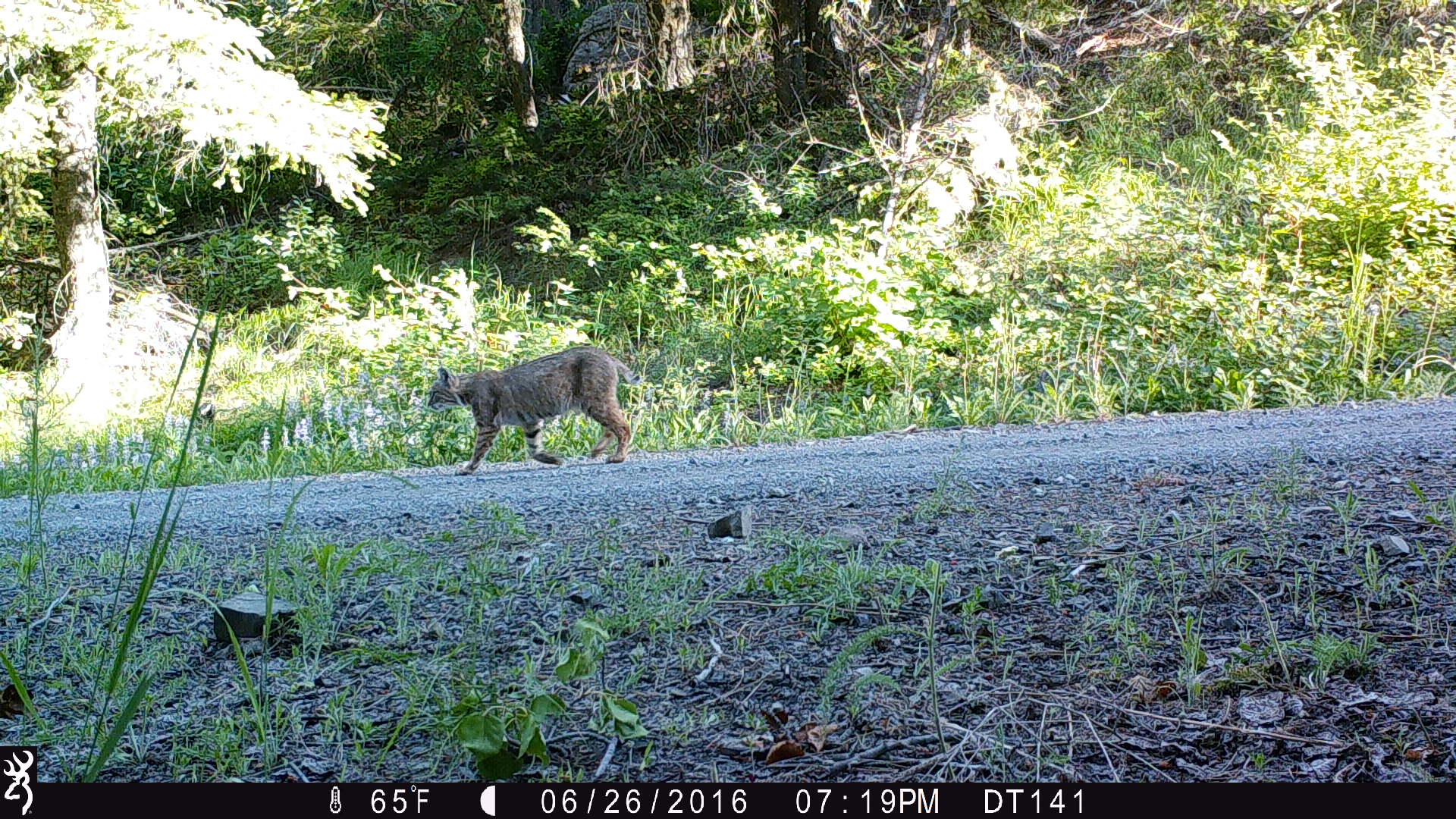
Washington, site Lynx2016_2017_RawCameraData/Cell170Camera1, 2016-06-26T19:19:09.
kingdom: Animalia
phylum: Chordata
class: Mammalia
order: Carnivora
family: Felidae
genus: Lynx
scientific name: Lynx rufus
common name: bobcat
Lynx rufus (bobcat). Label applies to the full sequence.